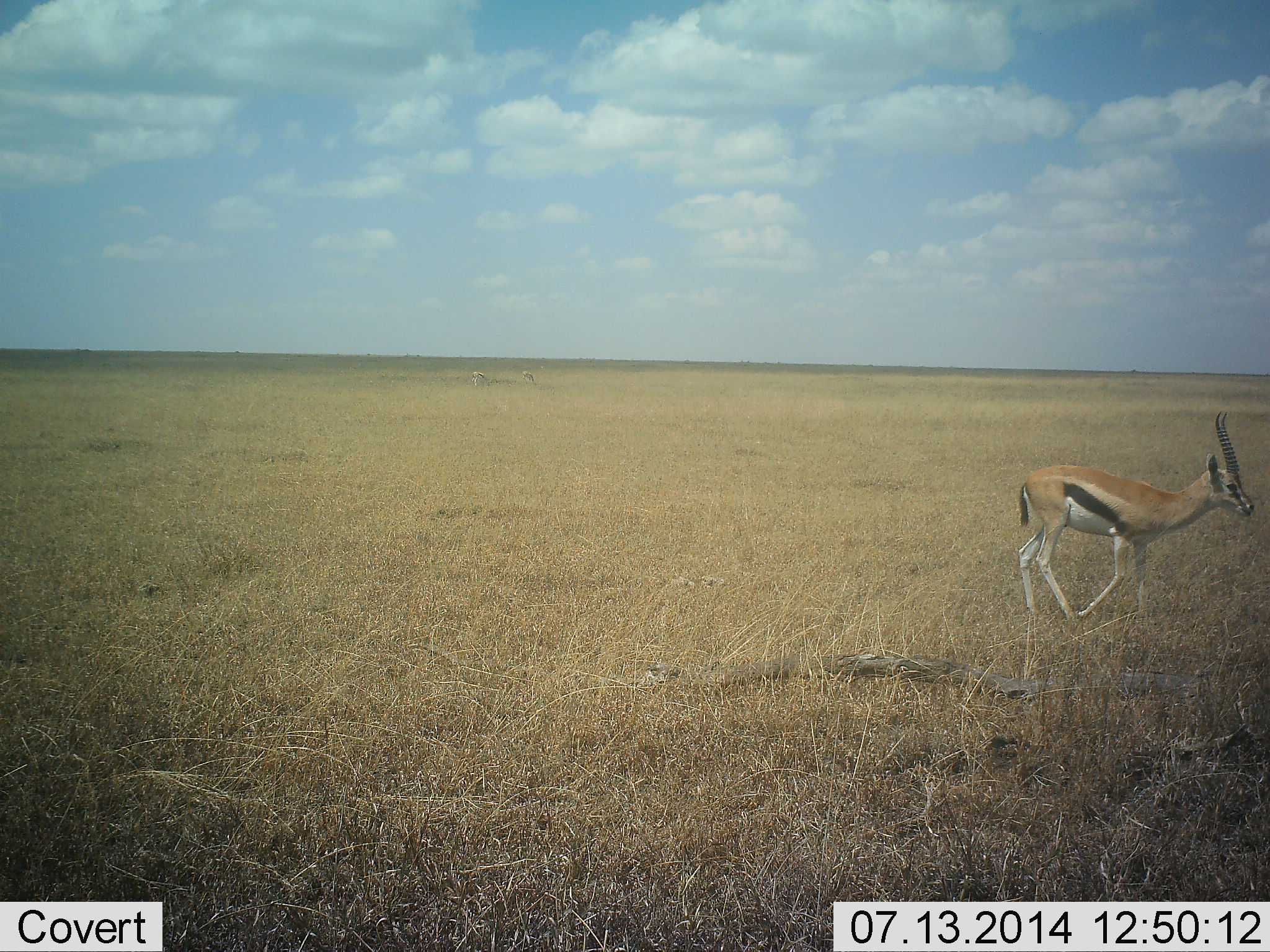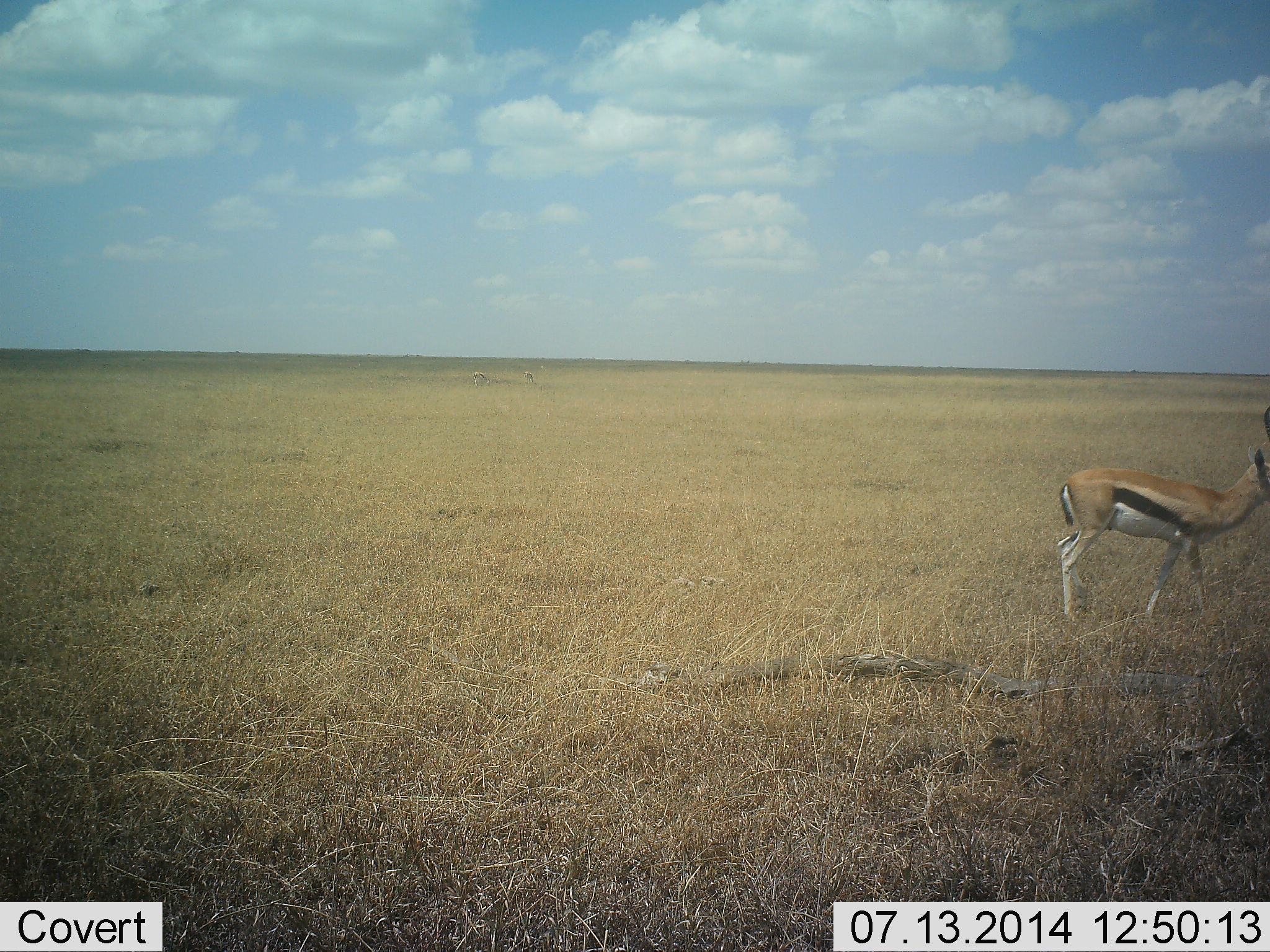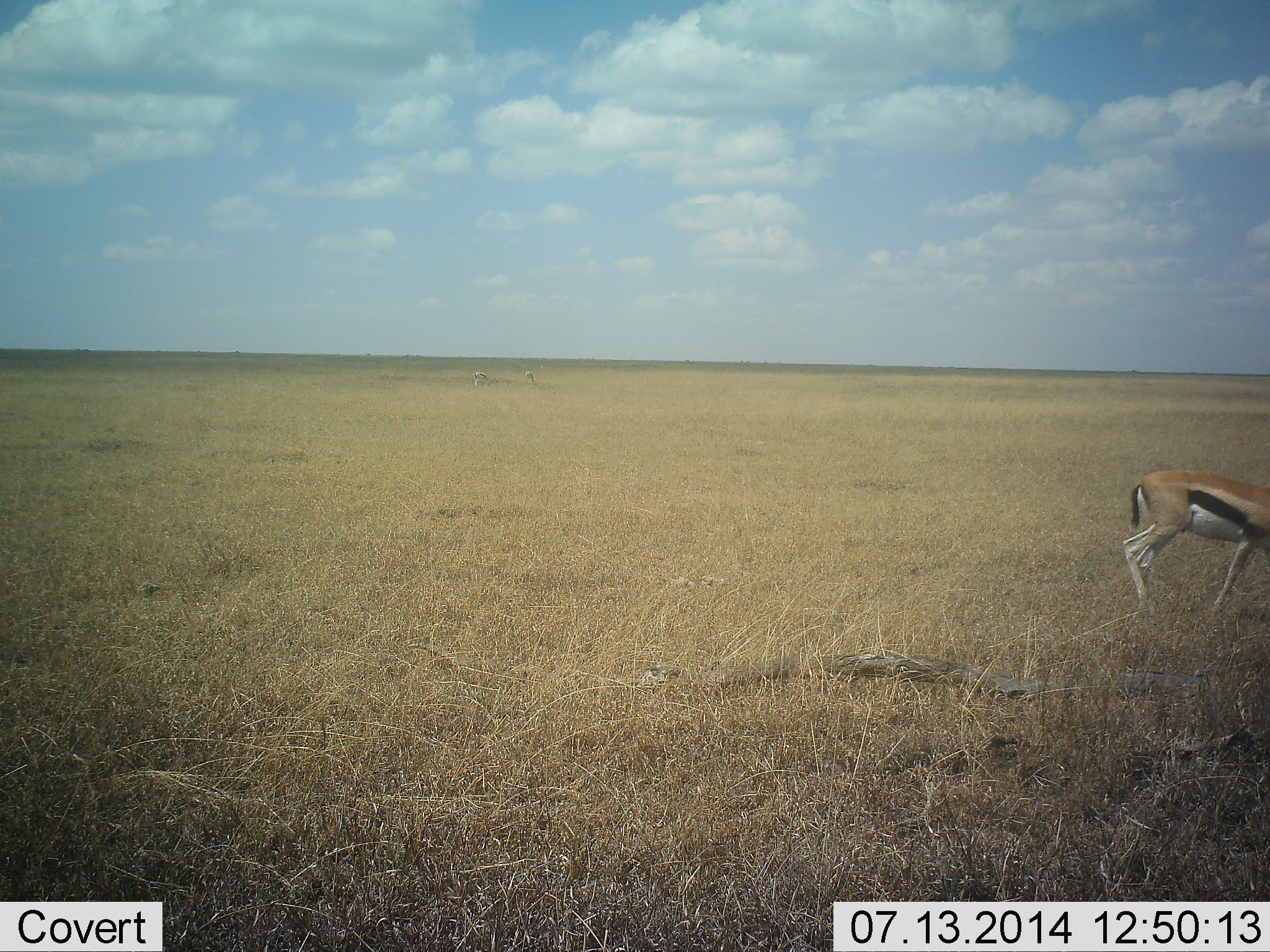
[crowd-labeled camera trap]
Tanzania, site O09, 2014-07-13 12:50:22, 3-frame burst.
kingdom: Animalia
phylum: Chordata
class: Mammalia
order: Artiodactyla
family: Bovidae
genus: Eudorcas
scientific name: Eudorcas thomsonii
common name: thomson's gazelle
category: gazellethomsons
Gazellethomsons (thomson's gazelle) (Eudorcas thomsonii), count 1. Behavior (volunteer vote fractions): standing 10%, resting 0%, moving 90%, interacting 0%. Young present (vote fraction): 0%. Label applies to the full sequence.